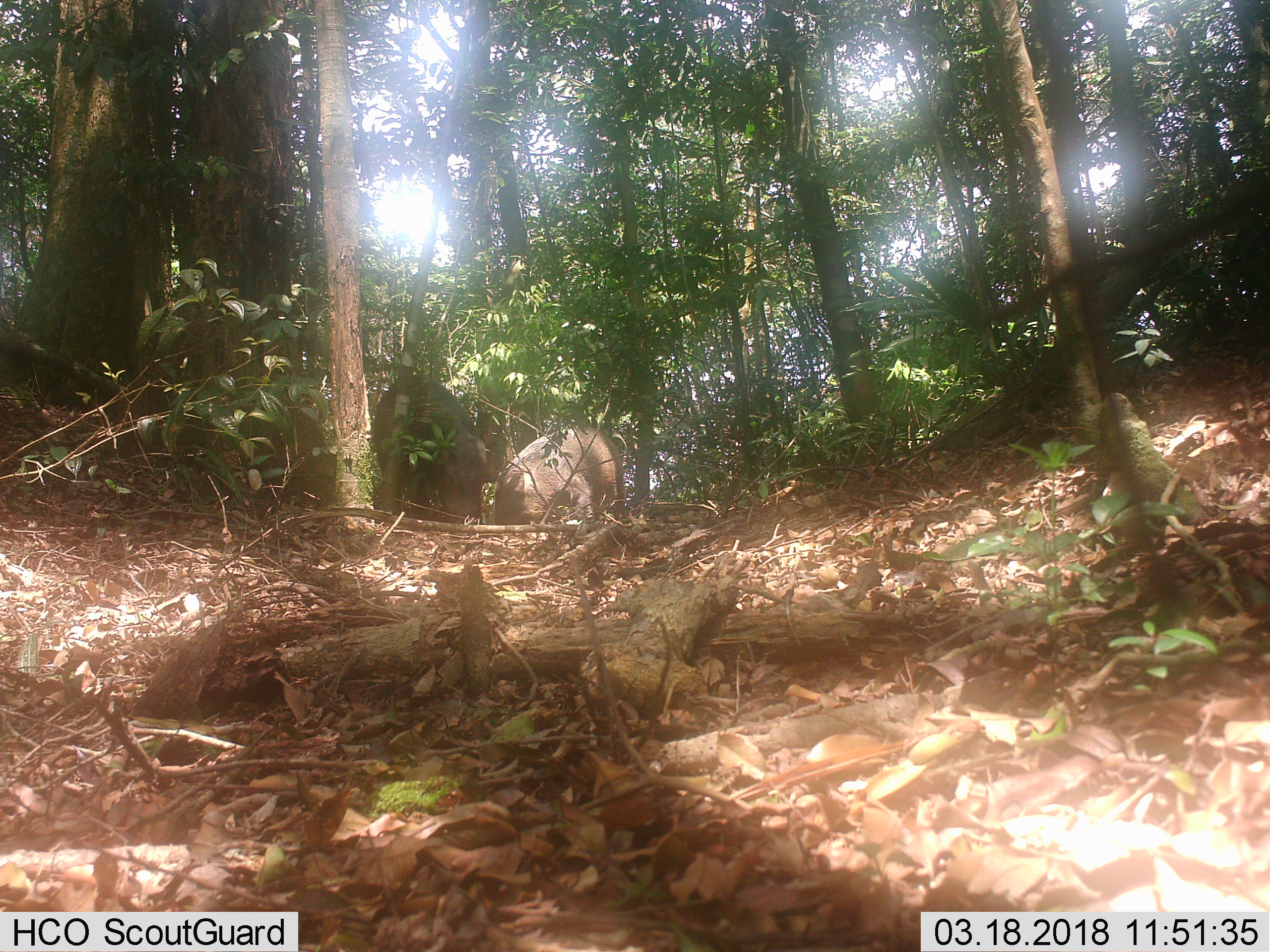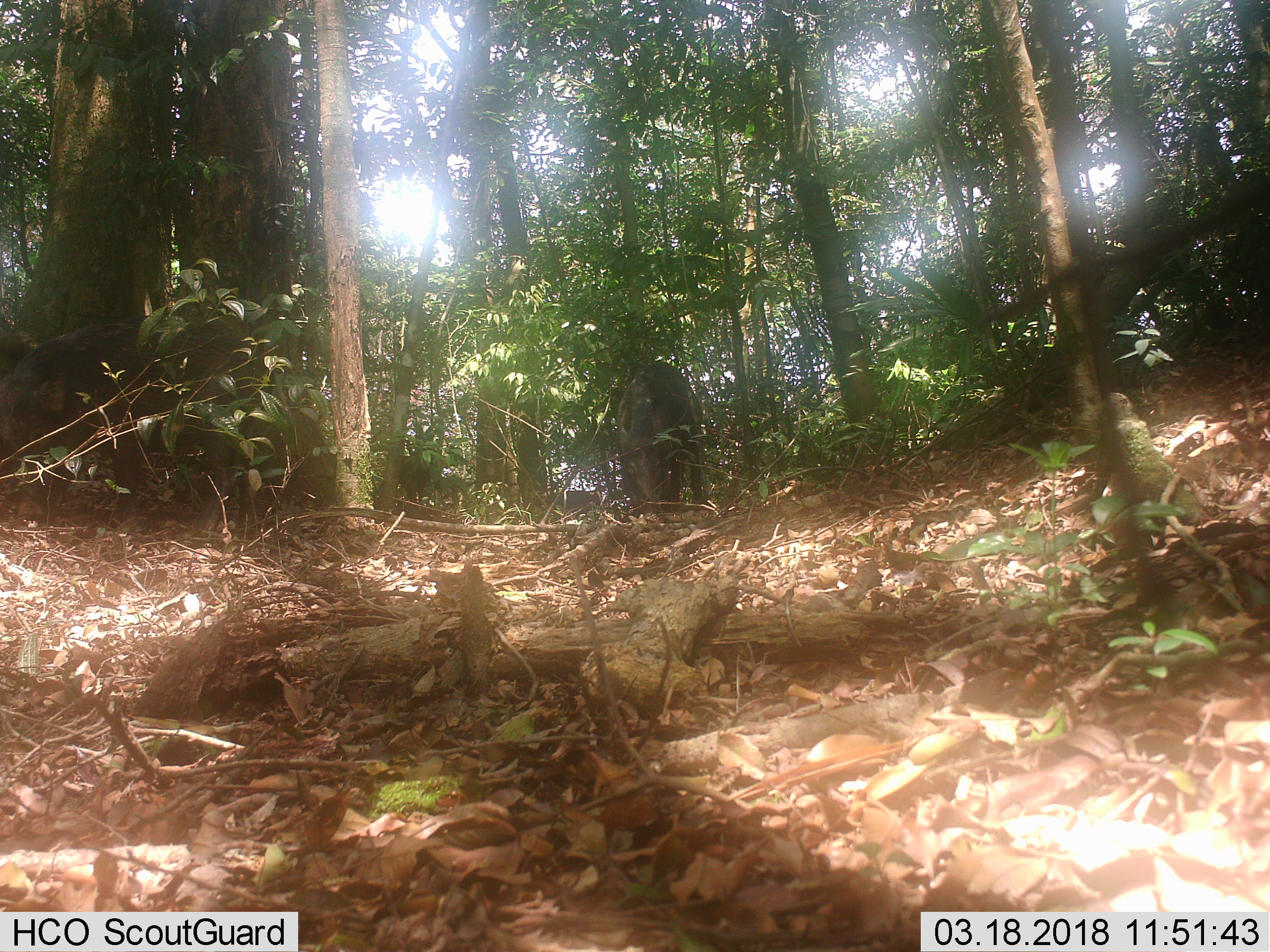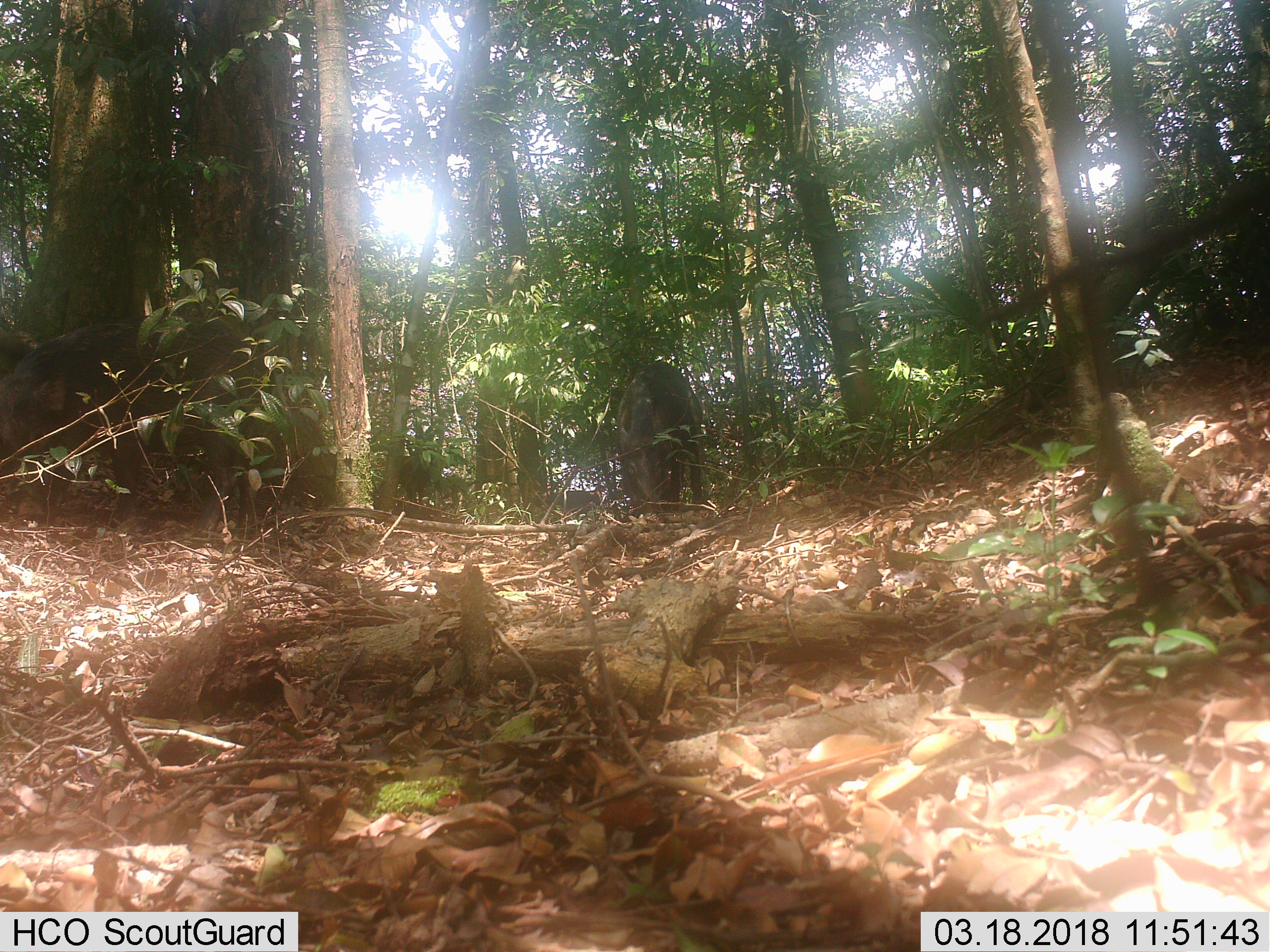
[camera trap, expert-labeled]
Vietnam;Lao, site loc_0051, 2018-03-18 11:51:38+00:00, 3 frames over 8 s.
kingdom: Animalia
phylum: Chordata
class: Mammalia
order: Artiodactyla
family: Suidae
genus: Sus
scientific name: Sus scrofa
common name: eurasian wild pig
Eurasian wild pig (Sus scrofa). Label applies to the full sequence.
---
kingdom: Animalia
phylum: Chordata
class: Aves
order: Galliformes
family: Phasianidae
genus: Gallus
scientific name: Gallus gallus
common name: red junglefowl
Red junglefowl (Gallus gallus). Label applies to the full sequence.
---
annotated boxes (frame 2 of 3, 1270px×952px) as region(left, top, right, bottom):
red junglefowl: region(0, 314, 334, 532); region(617, 361, 704, 517); region(545, 485, 608, 514); region(399, 455, 433, 507)